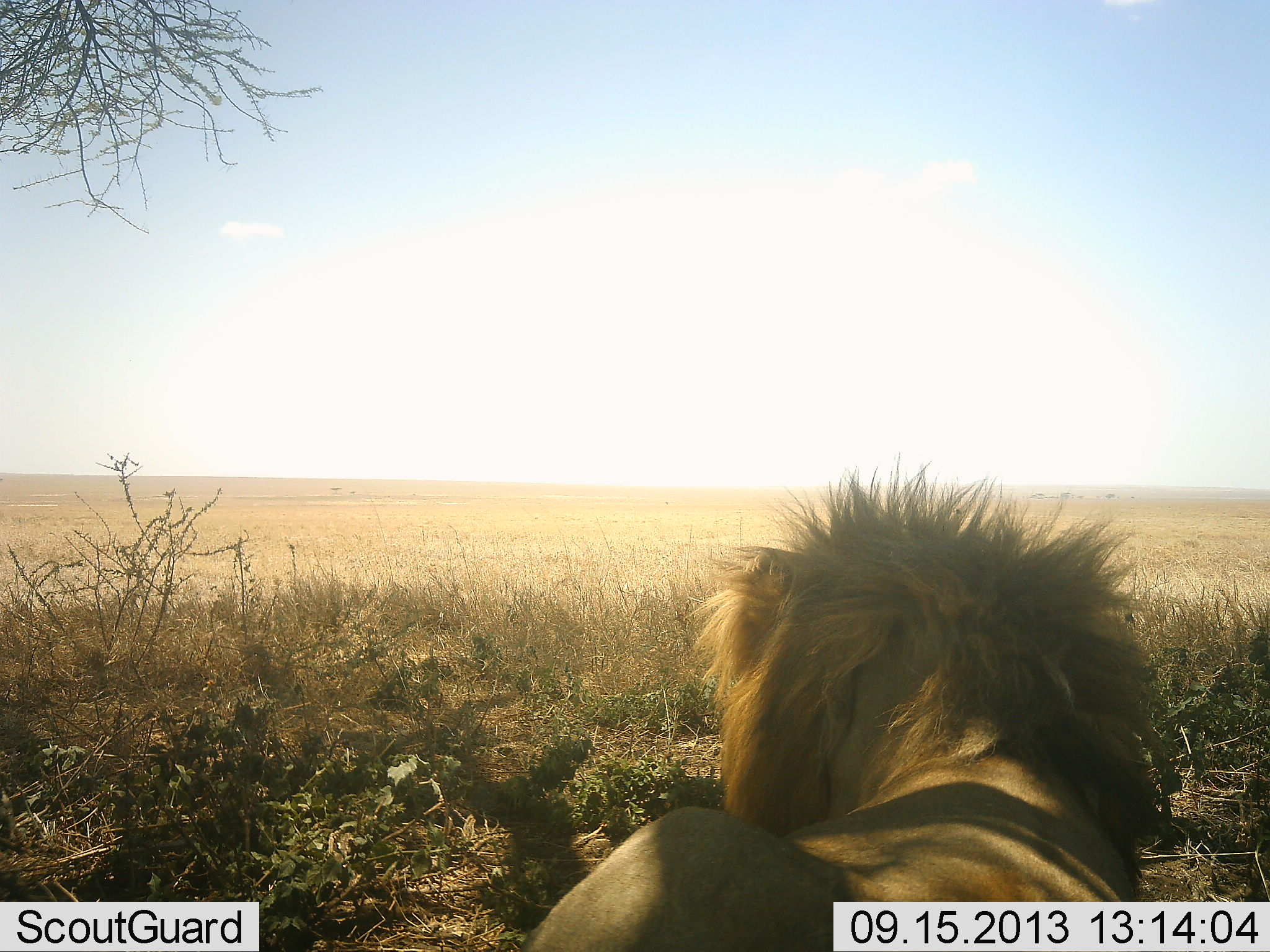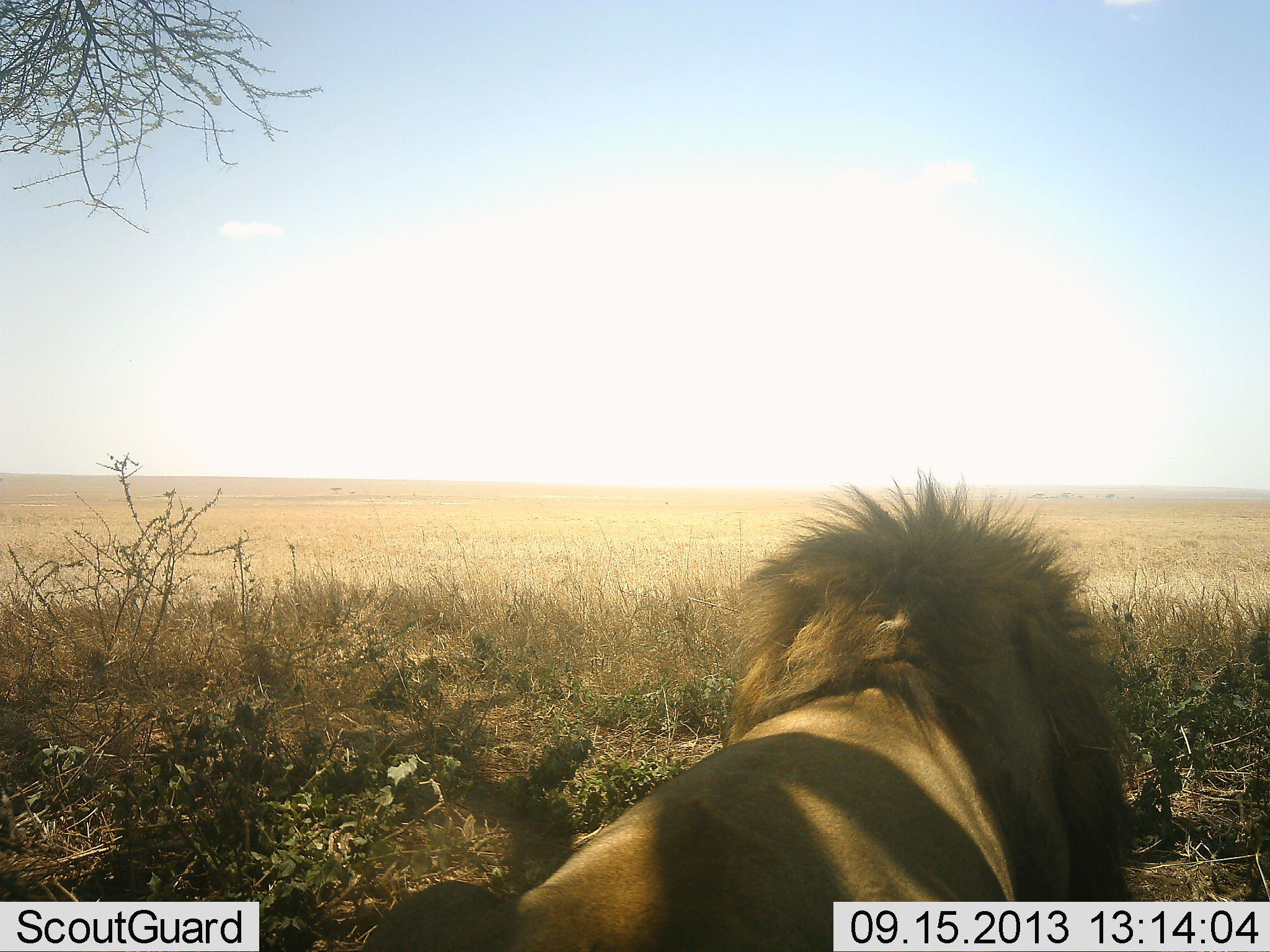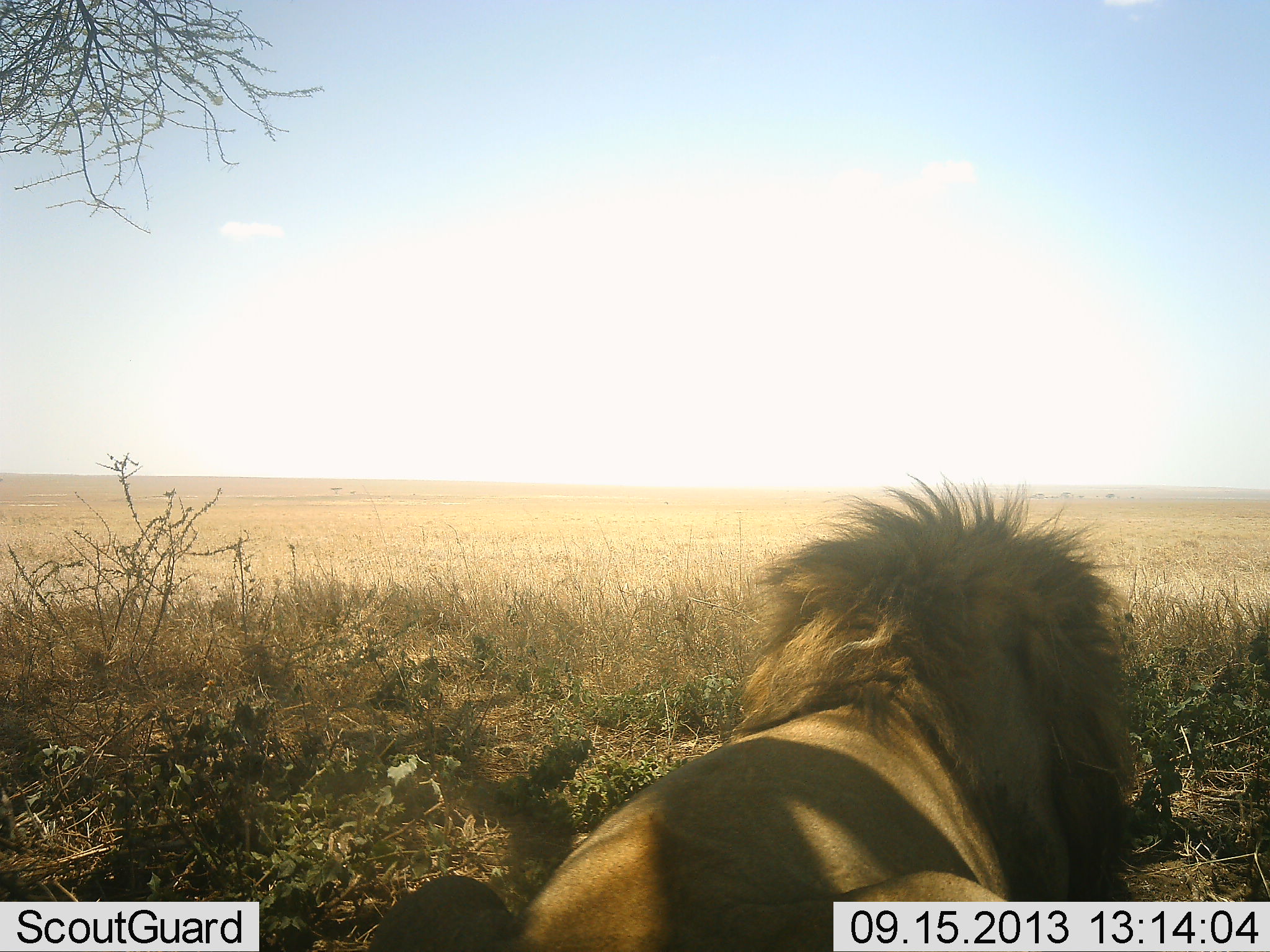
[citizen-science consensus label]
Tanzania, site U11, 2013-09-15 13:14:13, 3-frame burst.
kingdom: Animalia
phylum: Chordata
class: Mammalia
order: Carnivora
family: Felidae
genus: Panthera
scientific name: Panthera leo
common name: lion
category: lionmale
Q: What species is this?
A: Lionmale (lion) (Panthera leo).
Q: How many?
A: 1.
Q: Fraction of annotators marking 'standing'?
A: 20%.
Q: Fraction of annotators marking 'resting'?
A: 71%.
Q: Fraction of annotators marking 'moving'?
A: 14%.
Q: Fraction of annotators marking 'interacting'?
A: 0%.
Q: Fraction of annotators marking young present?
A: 0%.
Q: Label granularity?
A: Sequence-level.